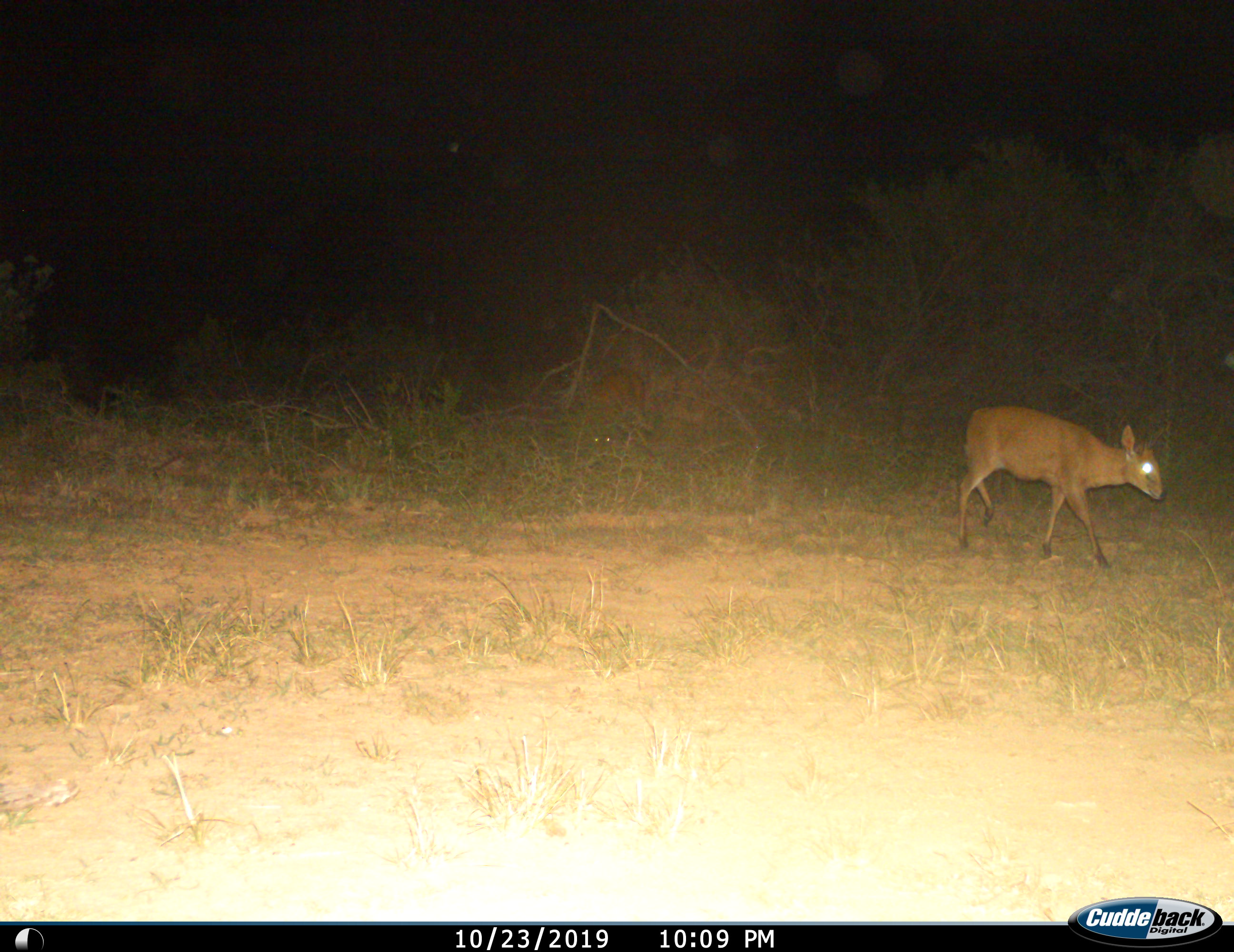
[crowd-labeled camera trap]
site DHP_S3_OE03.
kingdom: Animalia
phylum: Chordata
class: Mammalia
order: Artiodactyla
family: Bovidae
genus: Sylvicapra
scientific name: Sylvicapra grimmia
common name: common duiker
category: duikercommongrey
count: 1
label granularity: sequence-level